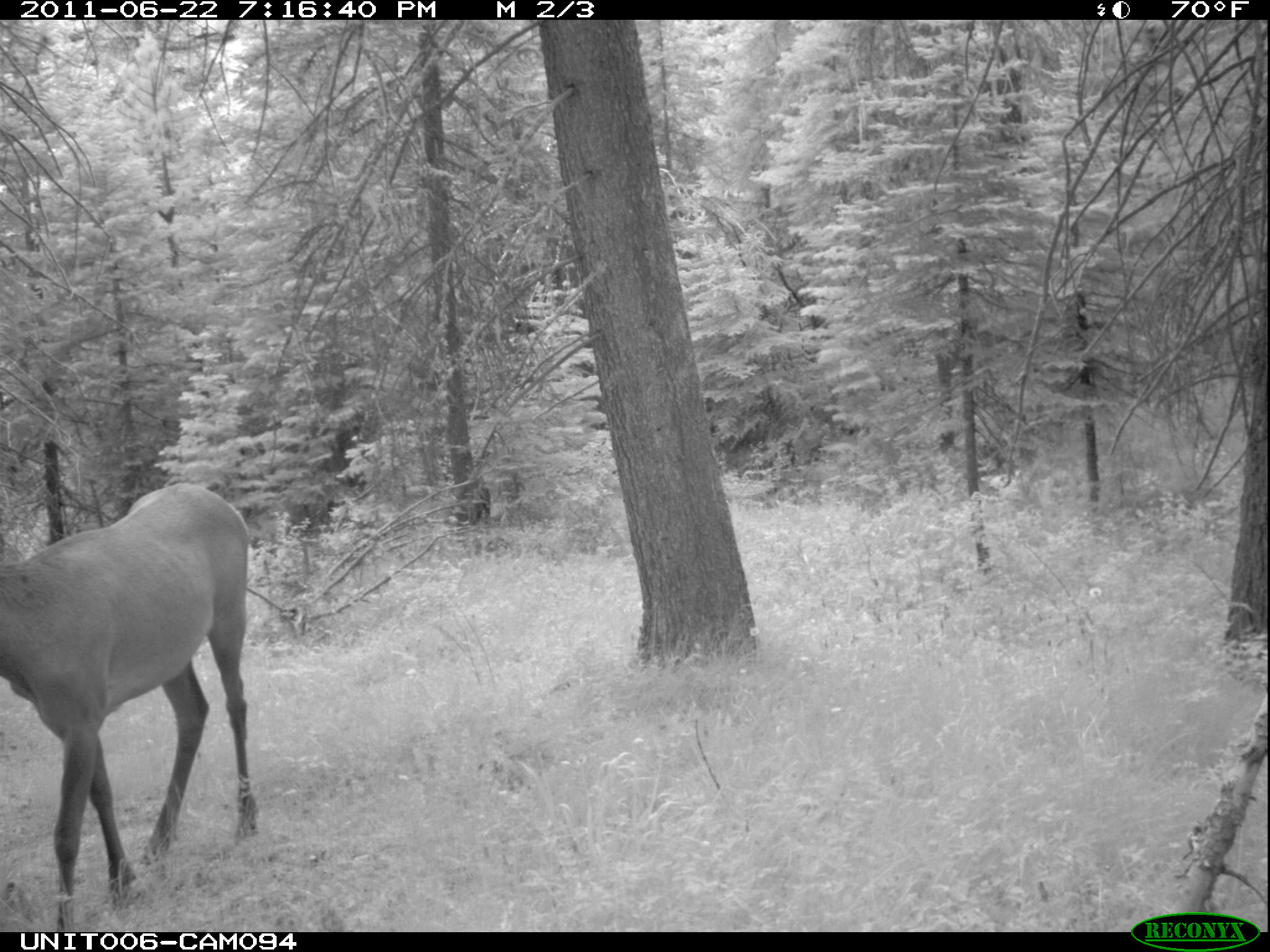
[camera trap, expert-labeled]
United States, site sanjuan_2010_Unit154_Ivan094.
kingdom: Animalia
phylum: Chordata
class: Mammalia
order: Artiodactyla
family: Cervidae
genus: Cervus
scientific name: Cervus elaphus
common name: red deer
Cervus elaphus (red deer).